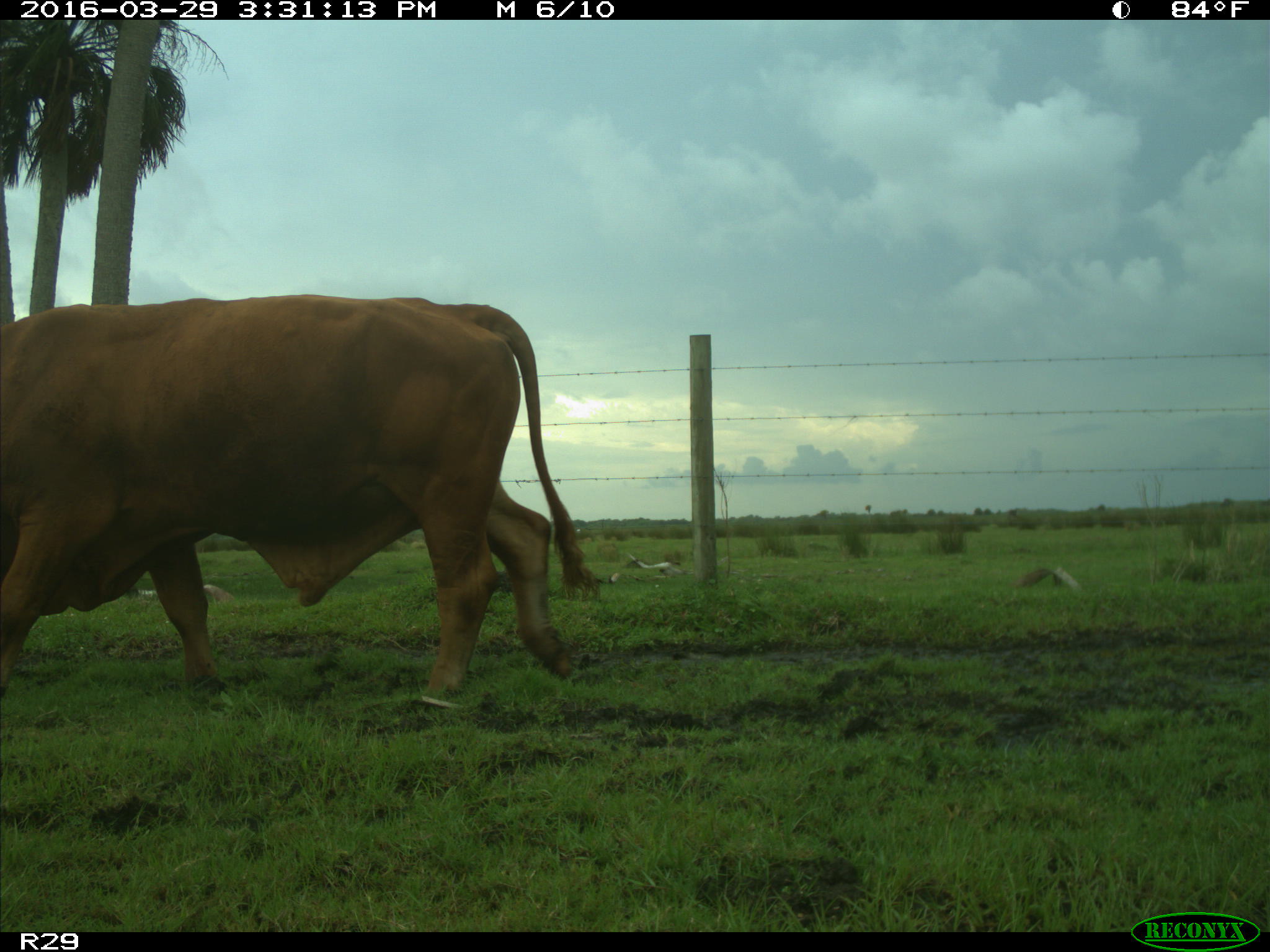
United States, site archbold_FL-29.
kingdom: Animalia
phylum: Chordata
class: Mammalia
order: Artiodactyla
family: Bovidae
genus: Bos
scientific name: Bos taurus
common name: domestic cow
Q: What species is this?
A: Bos taurus (domestic cow).